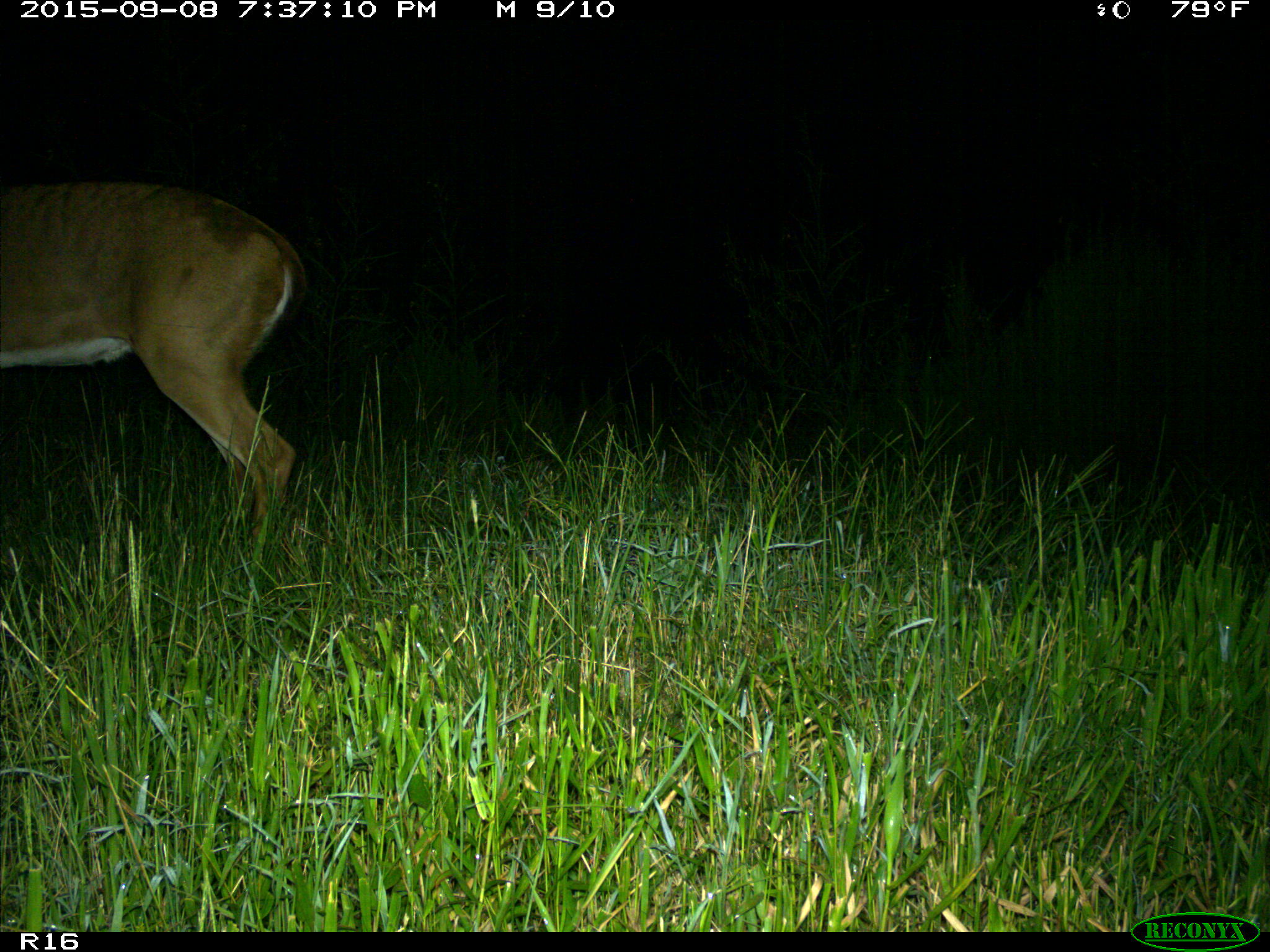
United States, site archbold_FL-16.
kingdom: Animalia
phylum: Chordata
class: Mammalia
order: Artiodactyla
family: Cervidae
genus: Odocoileus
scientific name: Odocoileus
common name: deer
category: unidentified deer